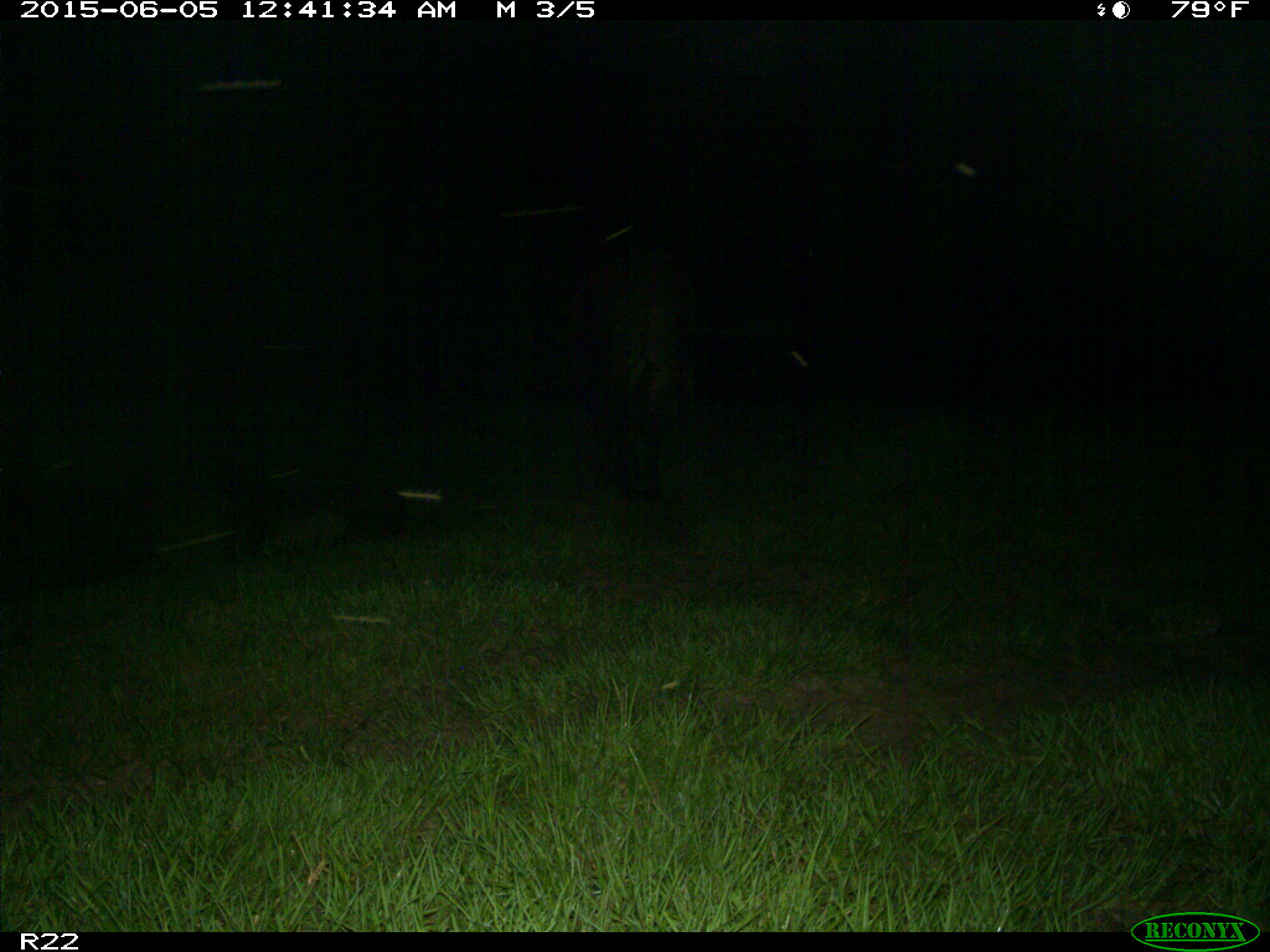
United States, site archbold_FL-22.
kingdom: Animalia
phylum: Chordata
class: Mammalia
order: Artiodactyla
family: Bovidae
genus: Bos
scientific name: Bos taurus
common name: domestic cow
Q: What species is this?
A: Bos taurus (domestic cow).